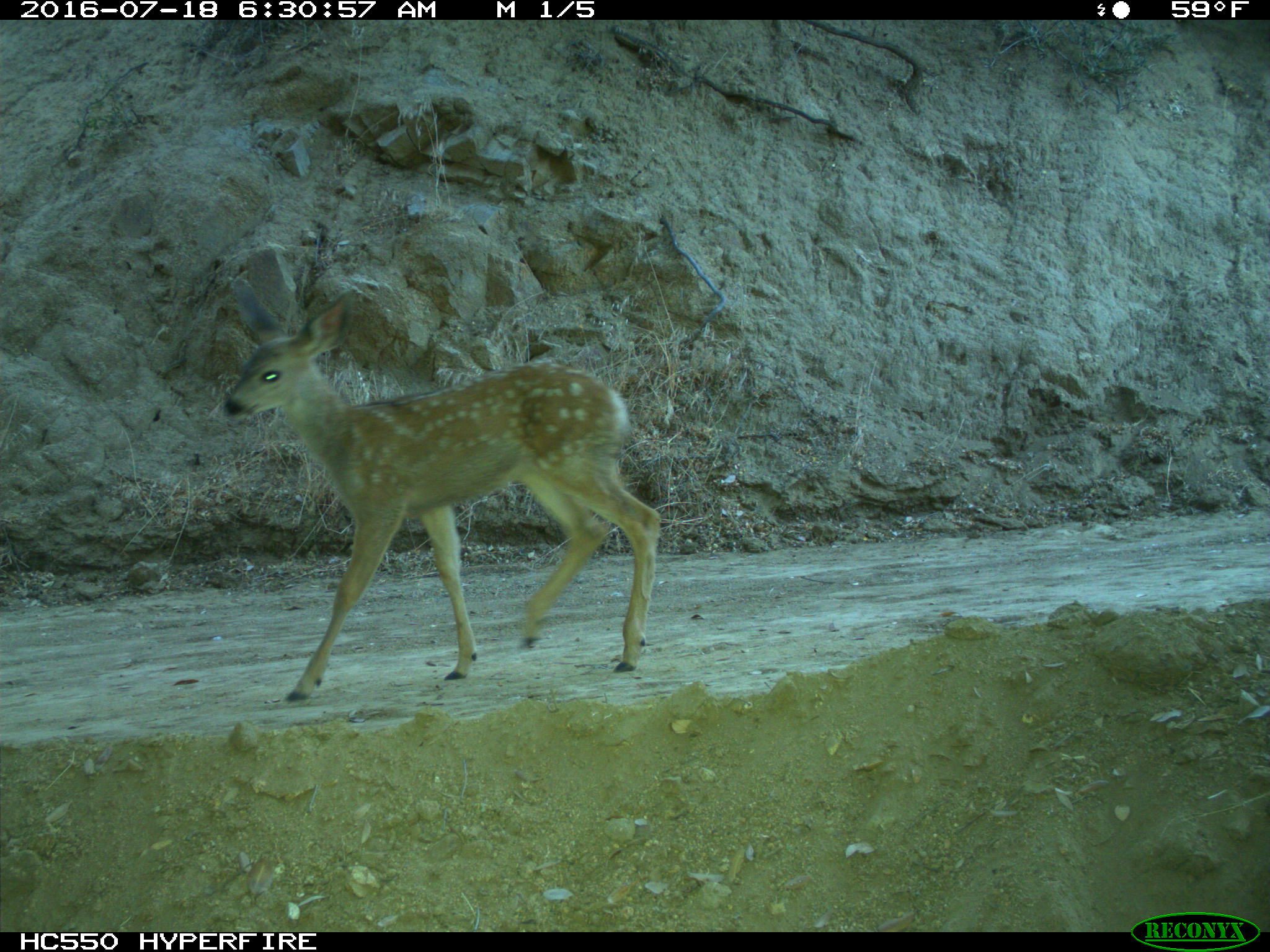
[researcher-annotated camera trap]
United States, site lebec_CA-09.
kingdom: Animalia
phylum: Chordata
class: Mammalia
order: Artiodactyla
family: Cervidae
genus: Odocoileus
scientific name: Odocoileus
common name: deer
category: unidentified deer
Unidentified deer (deer) (Odocoileus).